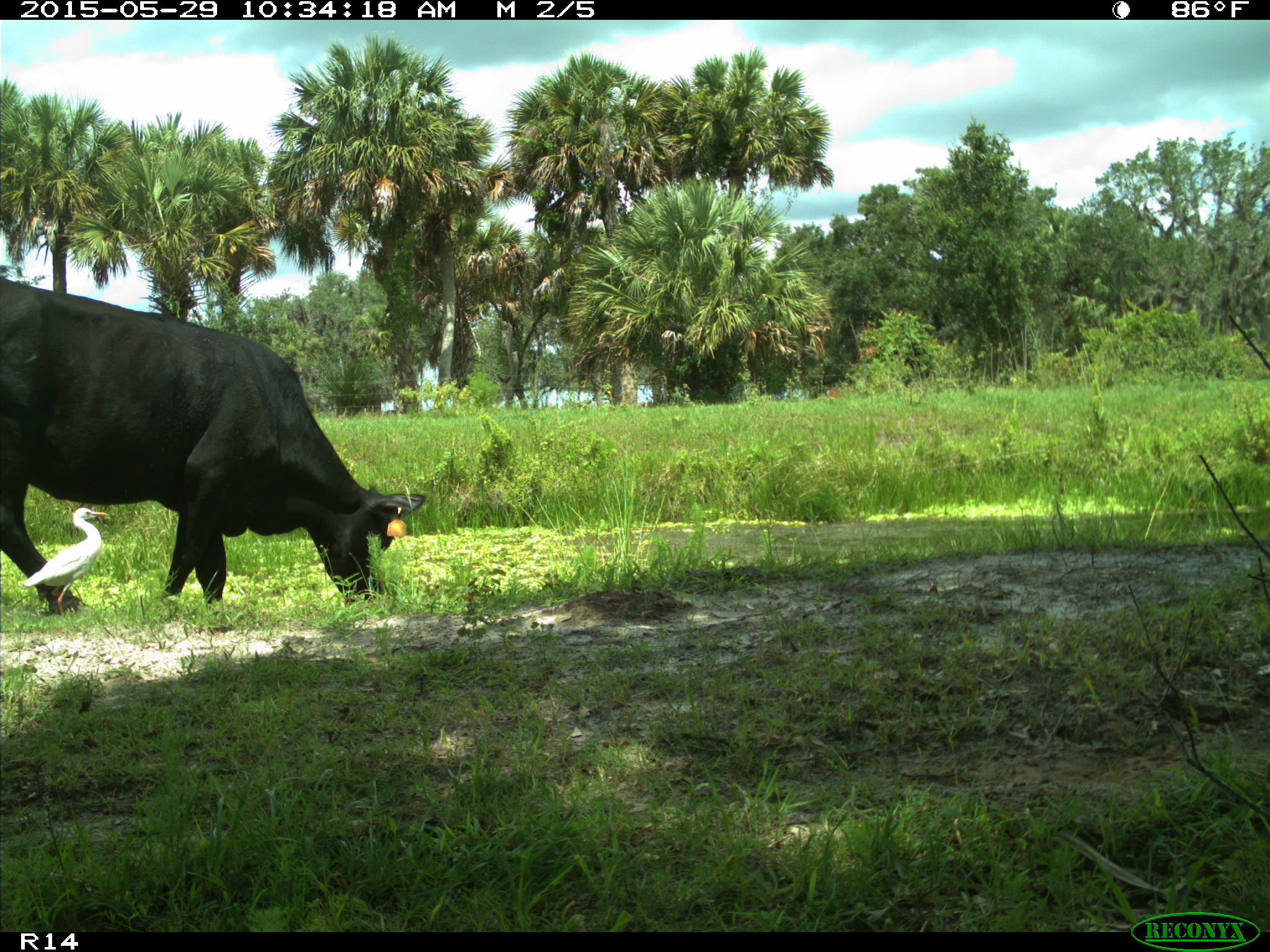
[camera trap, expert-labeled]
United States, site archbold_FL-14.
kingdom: Animalia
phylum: Chordata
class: Mammalia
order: Artiodactyla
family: Bovidae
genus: Bos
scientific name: Bos taurus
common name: domestic cow